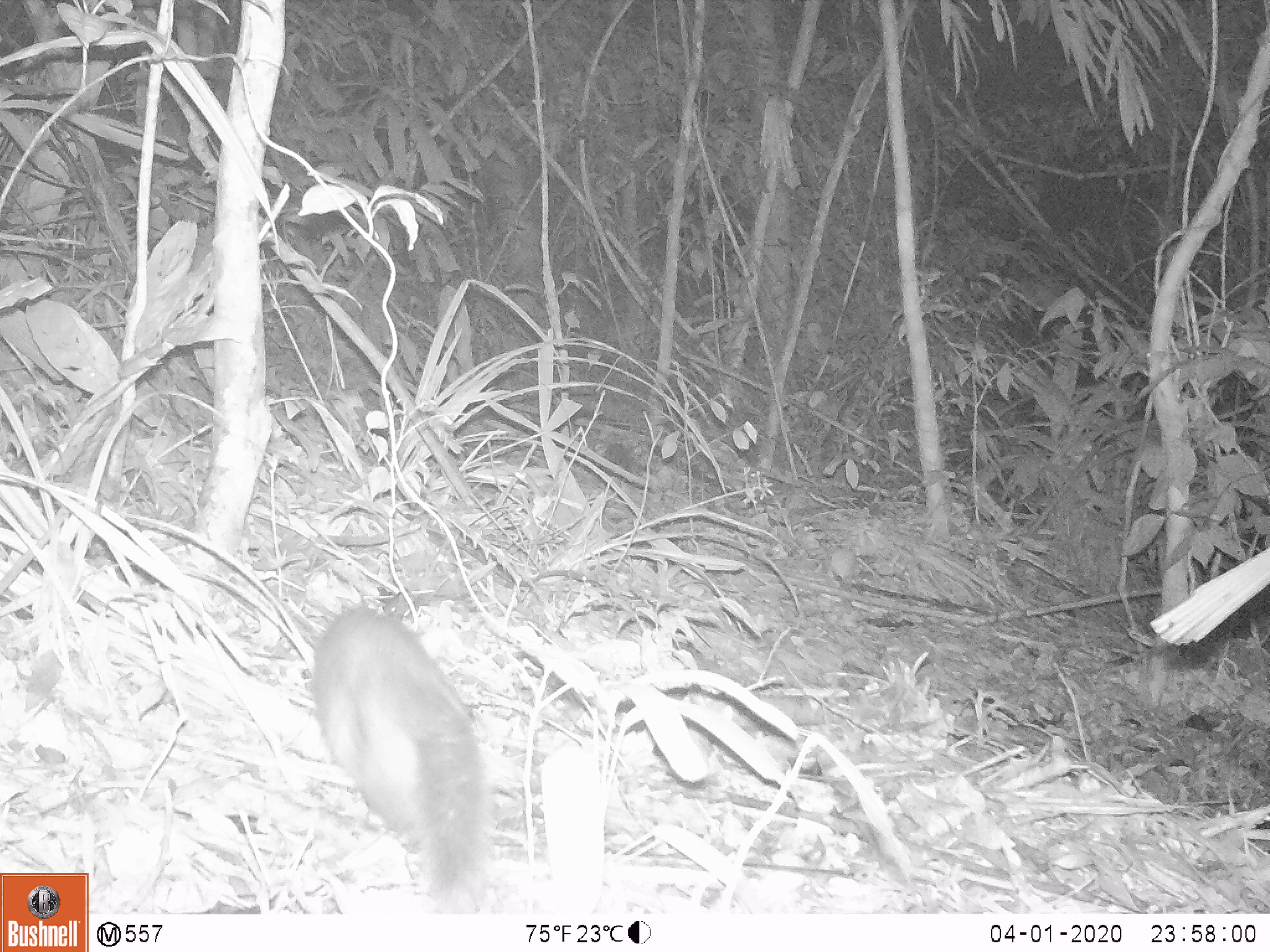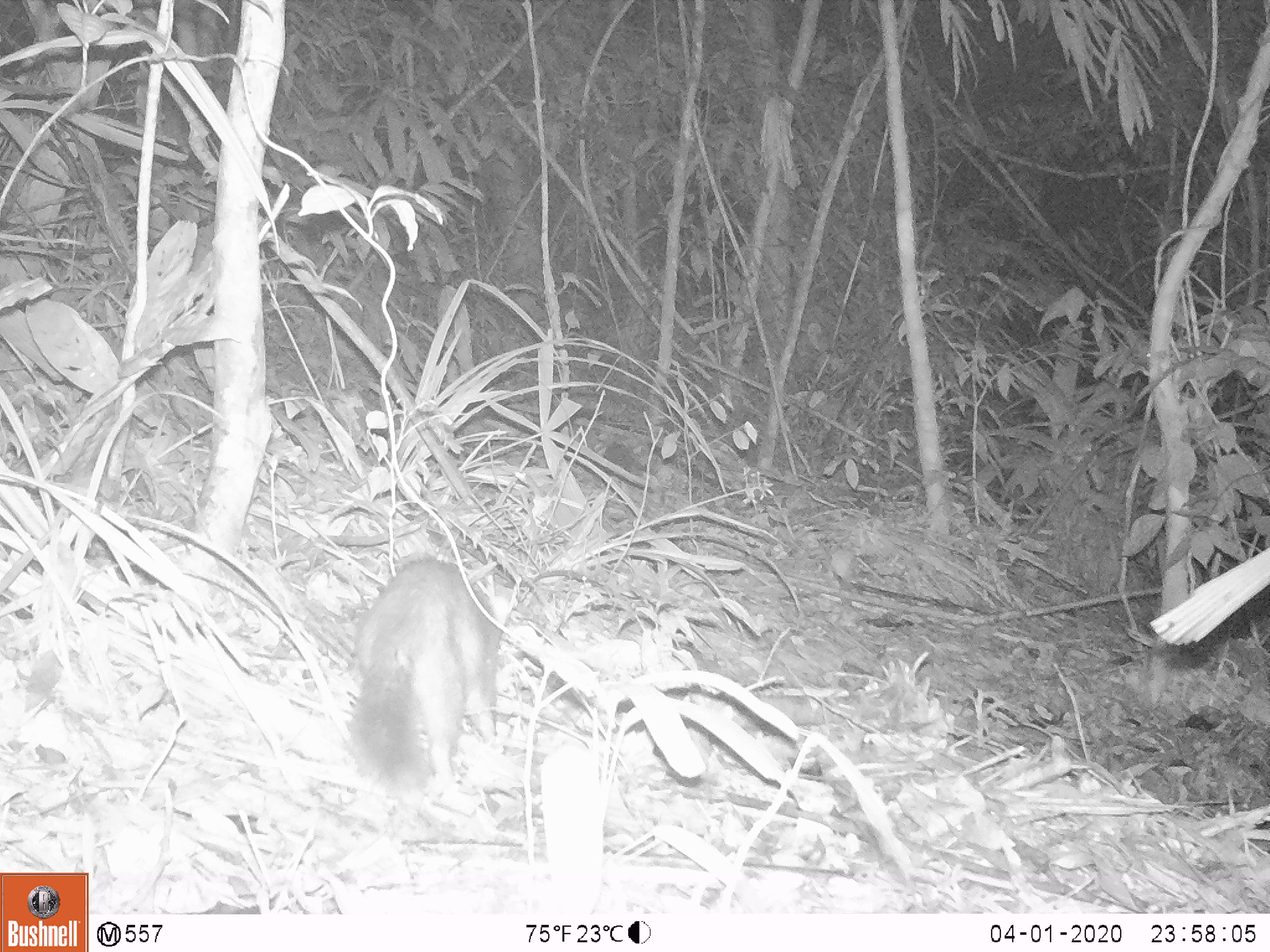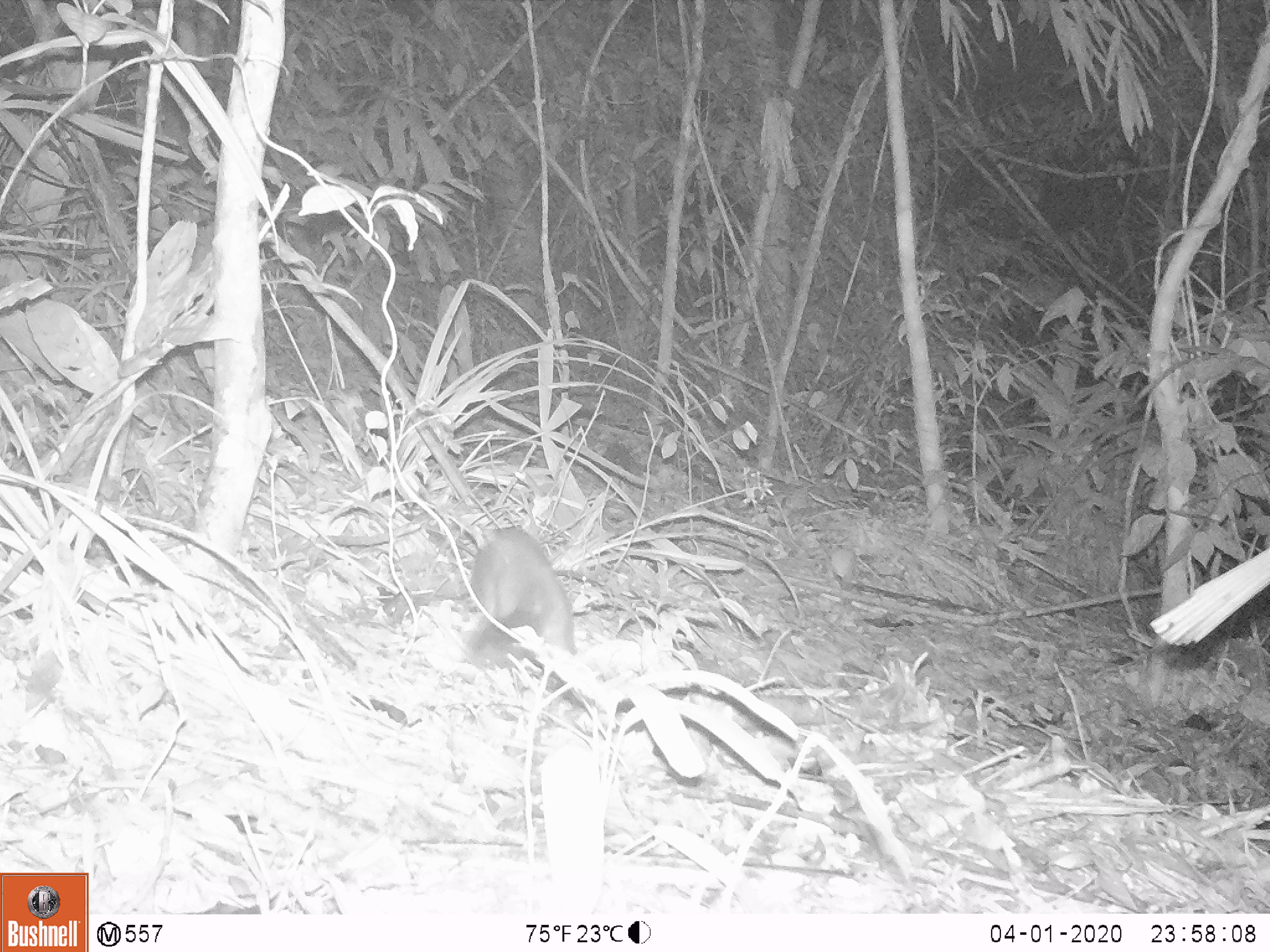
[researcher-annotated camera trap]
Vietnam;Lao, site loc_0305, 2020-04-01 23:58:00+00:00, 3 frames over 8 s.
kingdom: Animalia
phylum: Chordata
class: Mammalia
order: Carnivora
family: Mustelidae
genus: Melogale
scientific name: Melogale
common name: ferret badger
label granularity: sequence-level